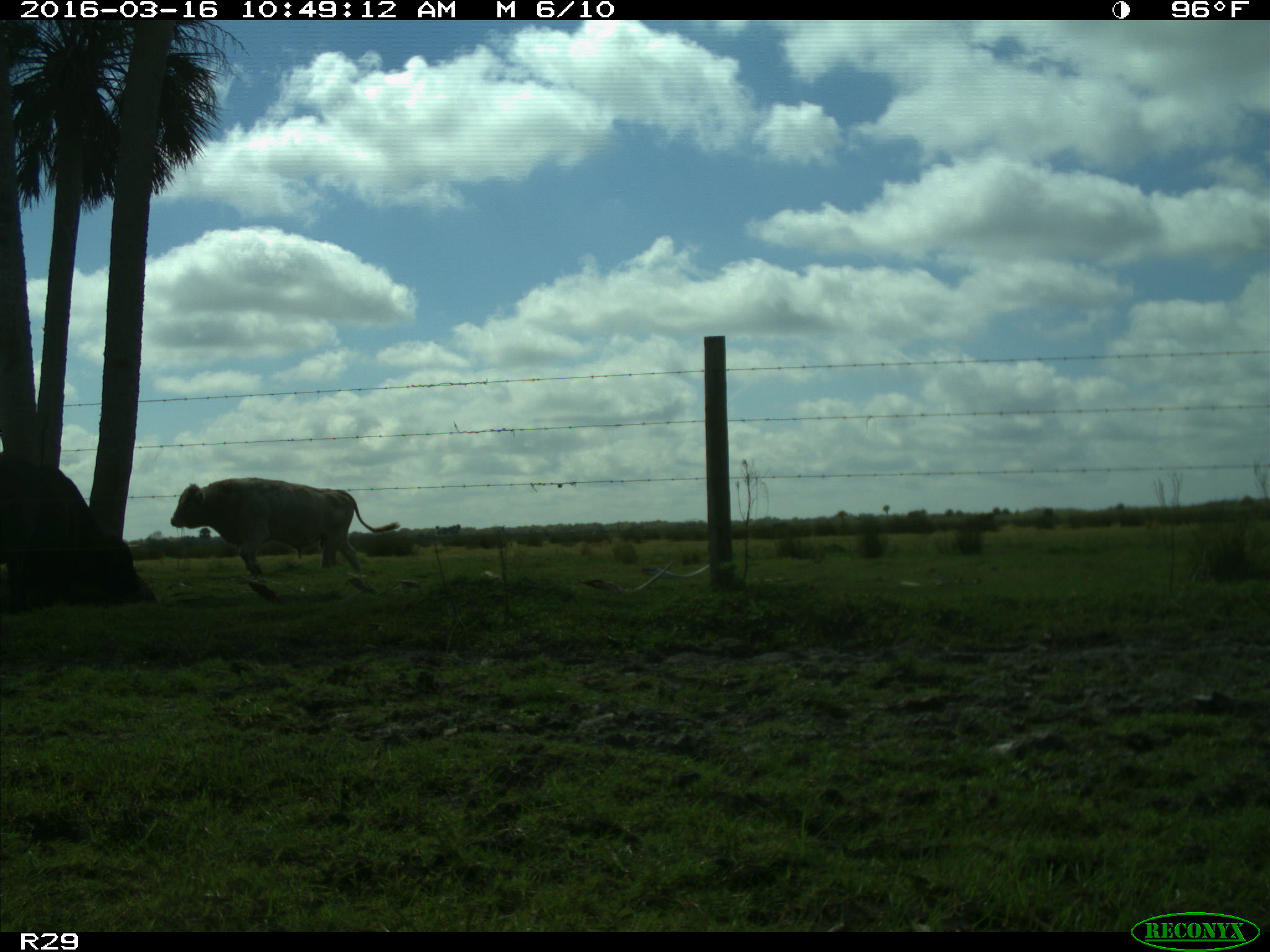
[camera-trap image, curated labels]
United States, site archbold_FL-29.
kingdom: Animalia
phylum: Chordata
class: Mammalia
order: Artiodactyla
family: Bovidae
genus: Bos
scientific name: Bos taurus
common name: domestic cow